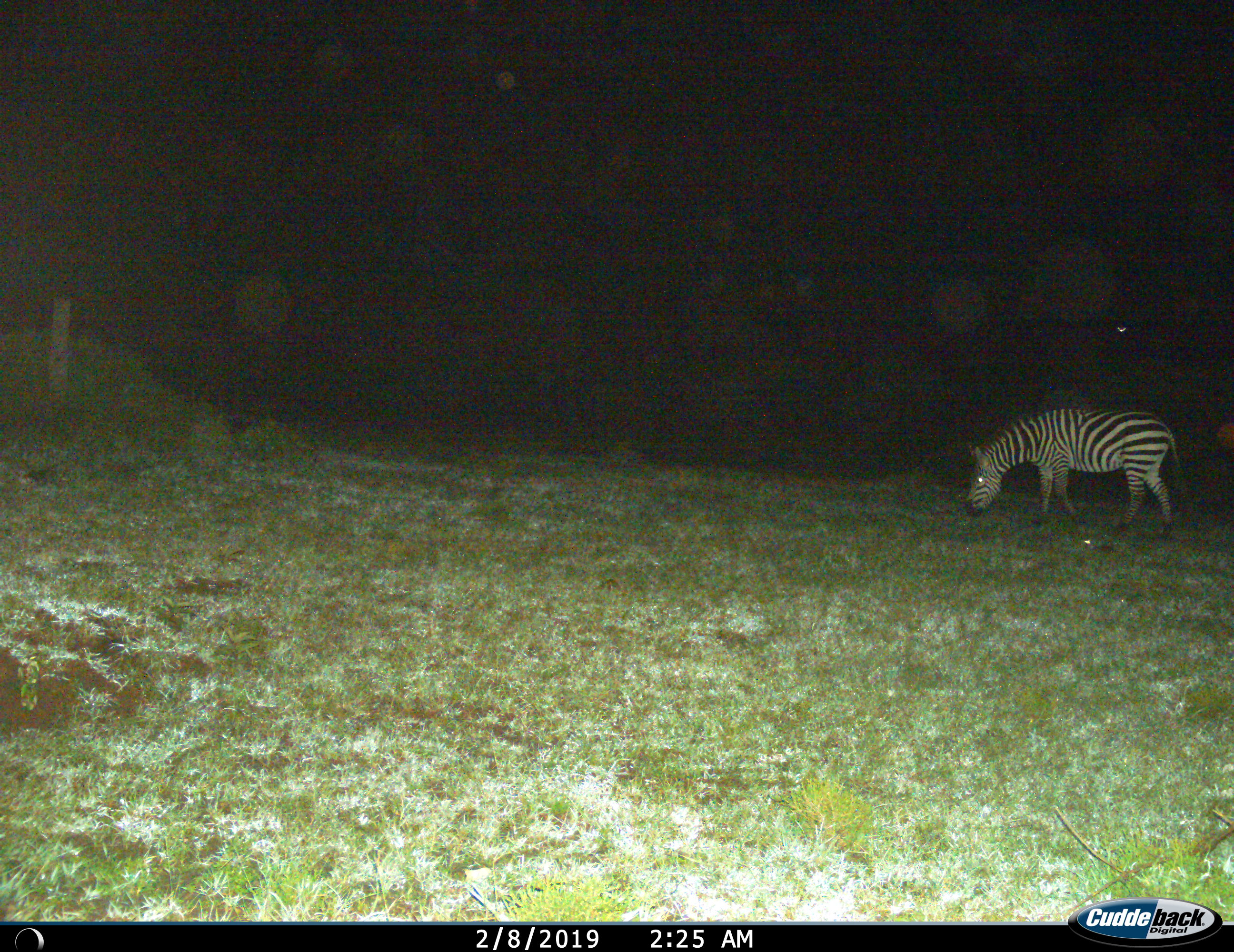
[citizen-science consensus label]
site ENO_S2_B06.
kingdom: Animalia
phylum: Chordata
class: Mammalia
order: Perissodactyla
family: Equidae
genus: Equus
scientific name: Equus quagga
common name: plains zebra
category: zebraplains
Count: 1.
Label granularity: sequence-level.